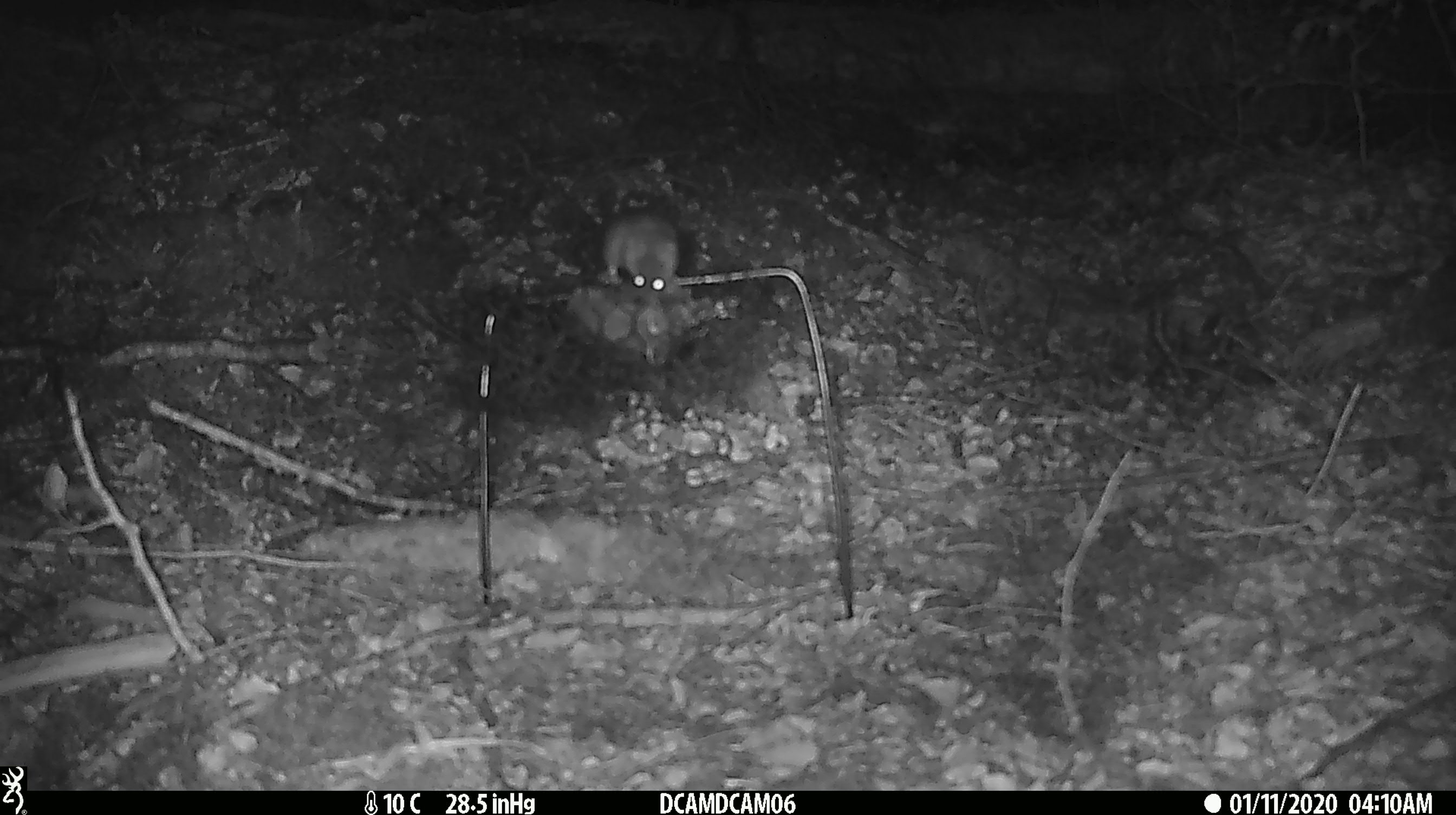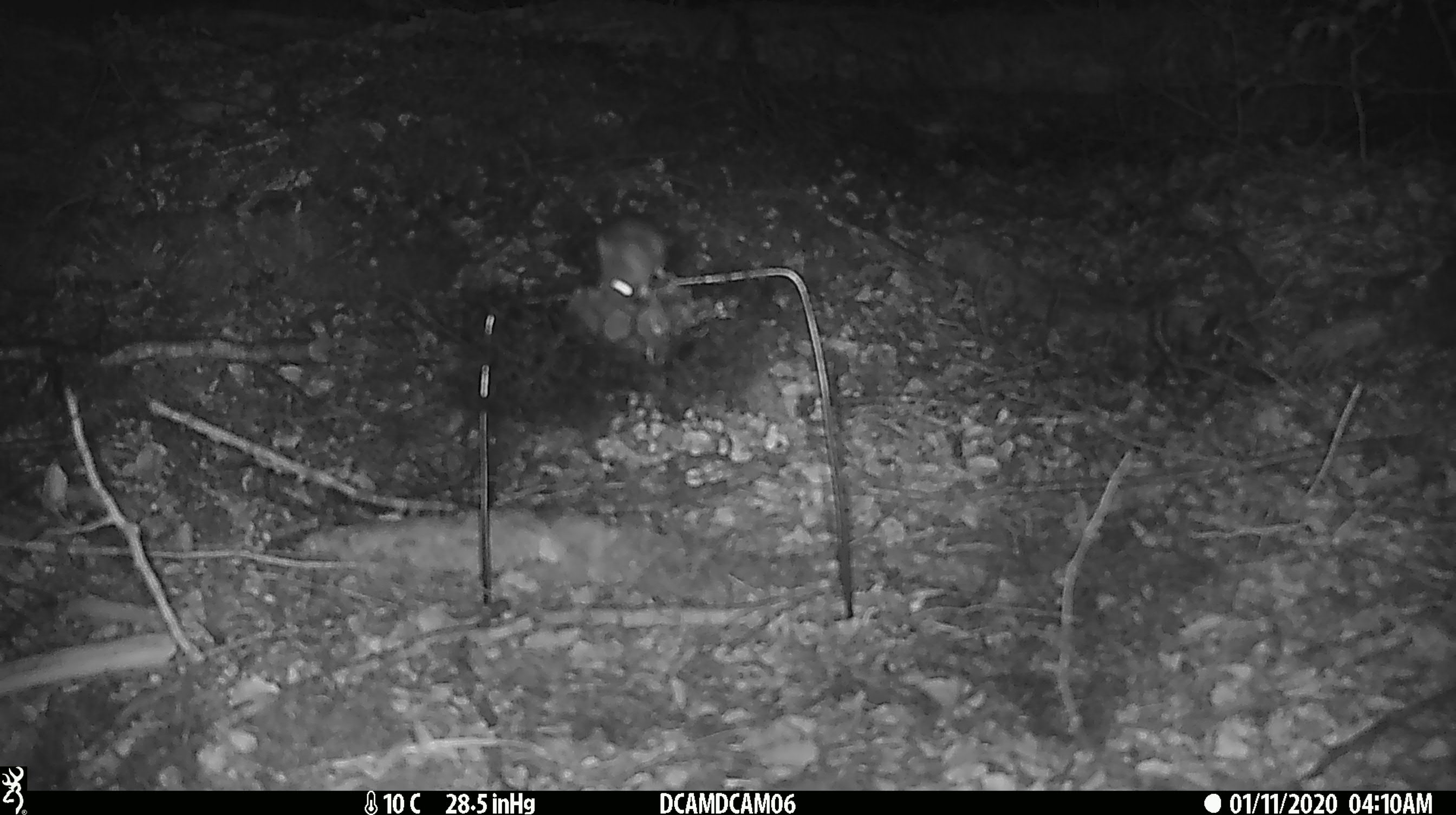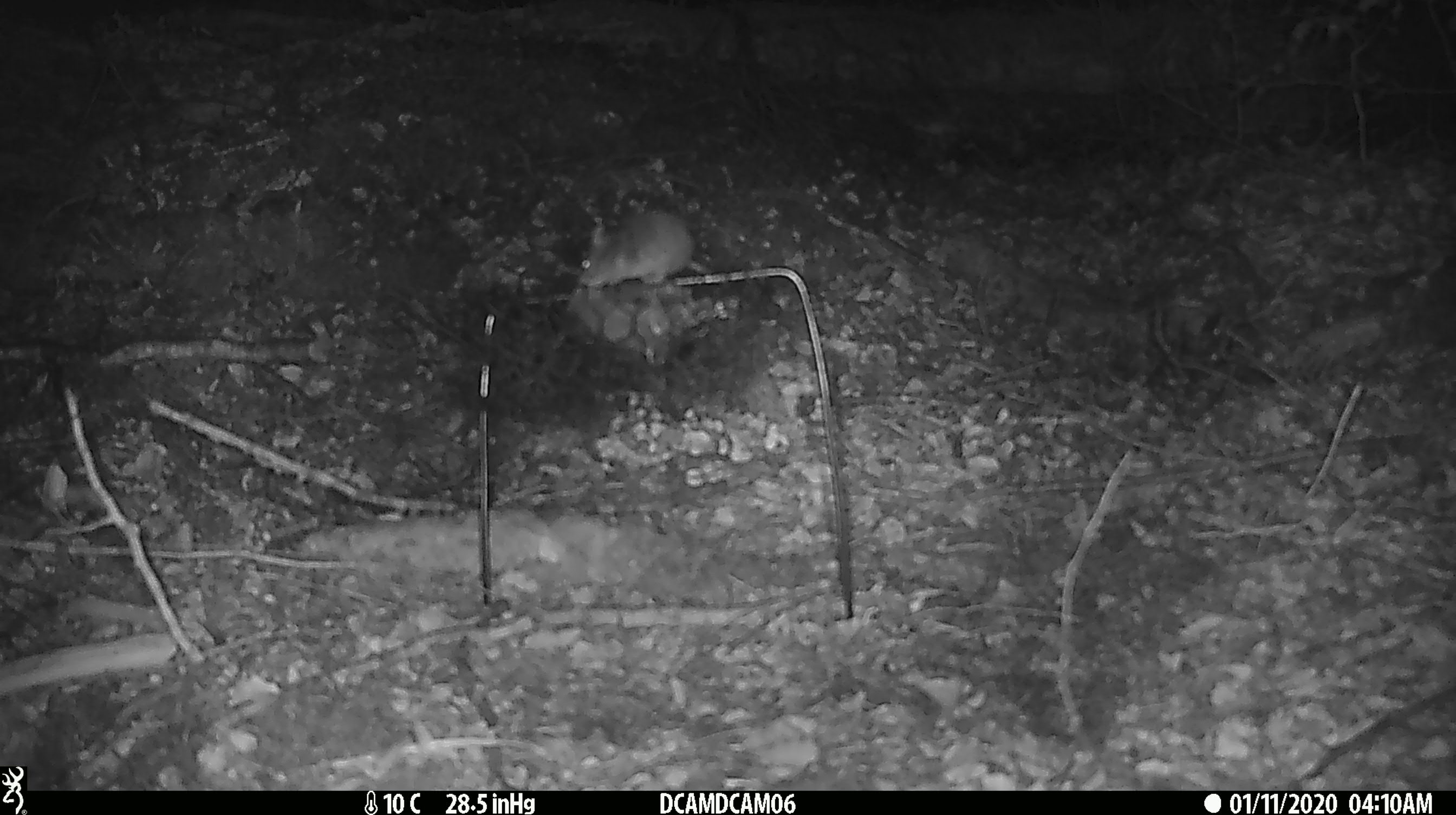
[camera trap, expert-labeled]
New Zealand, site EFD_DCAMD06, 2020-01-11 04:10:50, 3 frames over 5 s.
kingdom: Animalia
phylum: Chordata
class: Mammalia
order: Rodentia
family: Muridae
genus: Mus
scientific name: Mus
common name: mouse